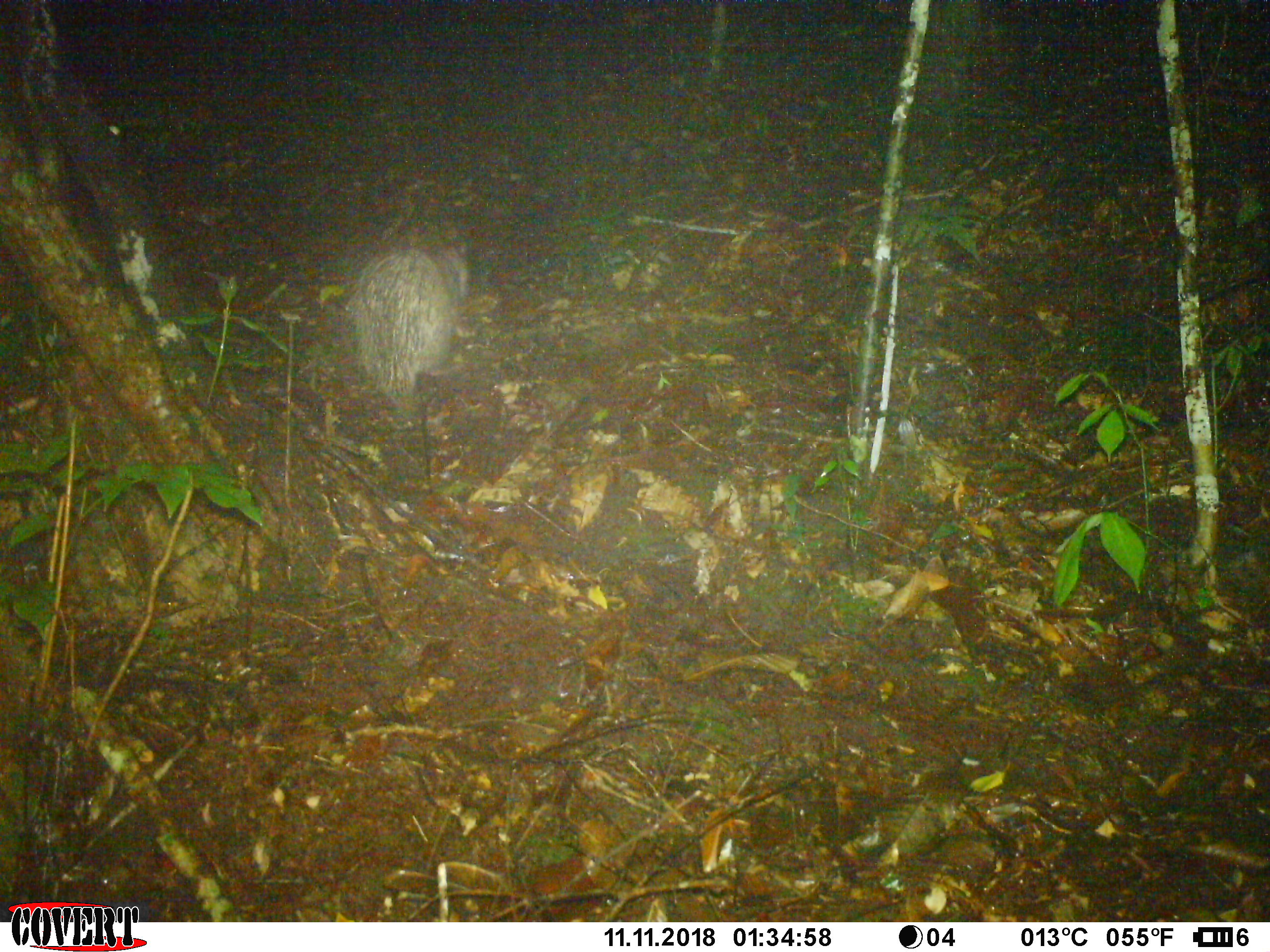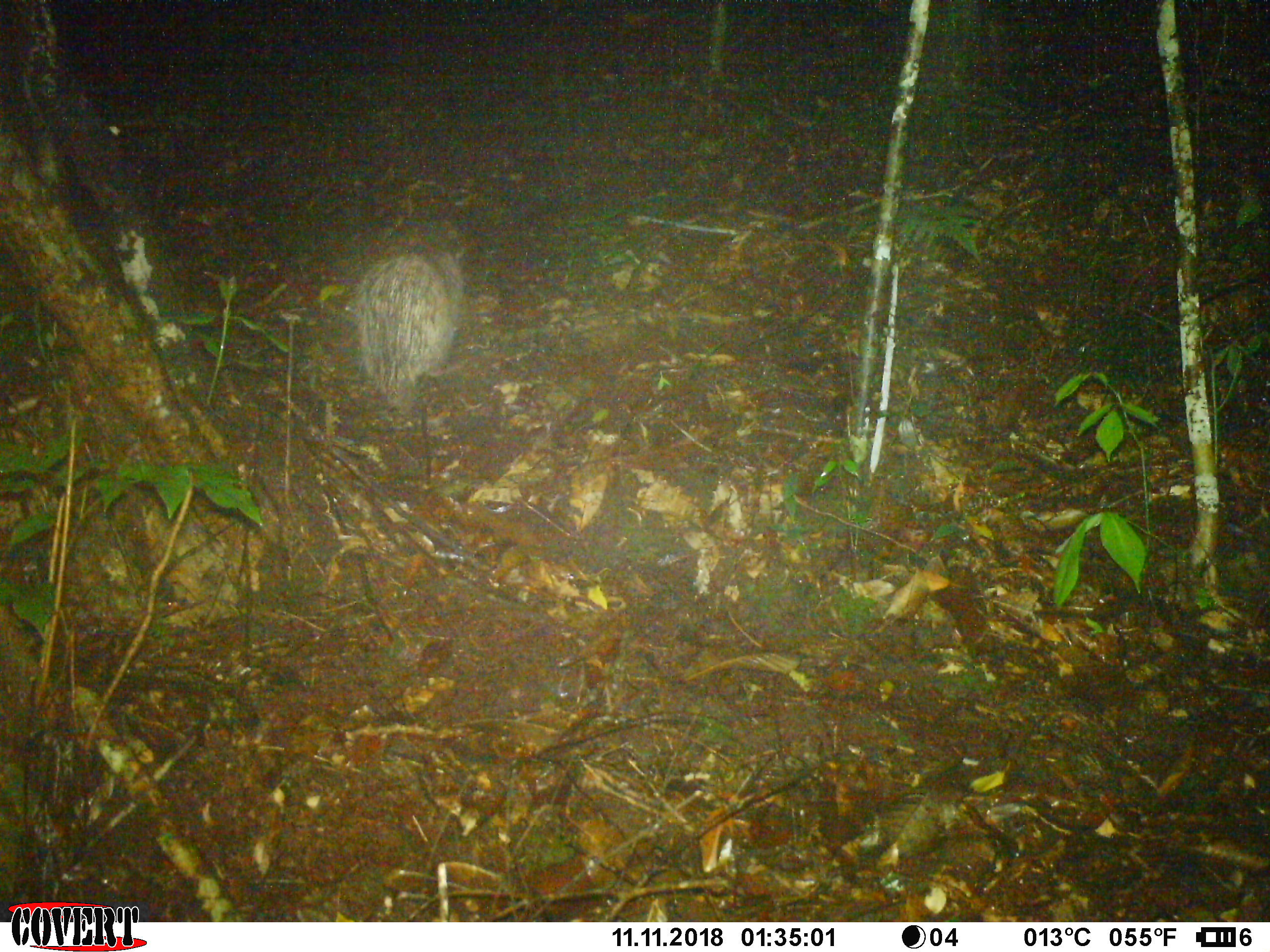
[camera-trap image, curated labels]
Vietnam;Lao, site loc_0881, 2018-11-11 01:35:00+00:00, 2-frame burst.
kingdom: Animalia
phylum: Chordata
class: Mammalia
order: Rodentia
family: Hystricidae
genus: Atherurus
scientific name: Atherurus macrourus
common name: asiatic brush-tailed porcupine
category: asiatic brush tailed porcupine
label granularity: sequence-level